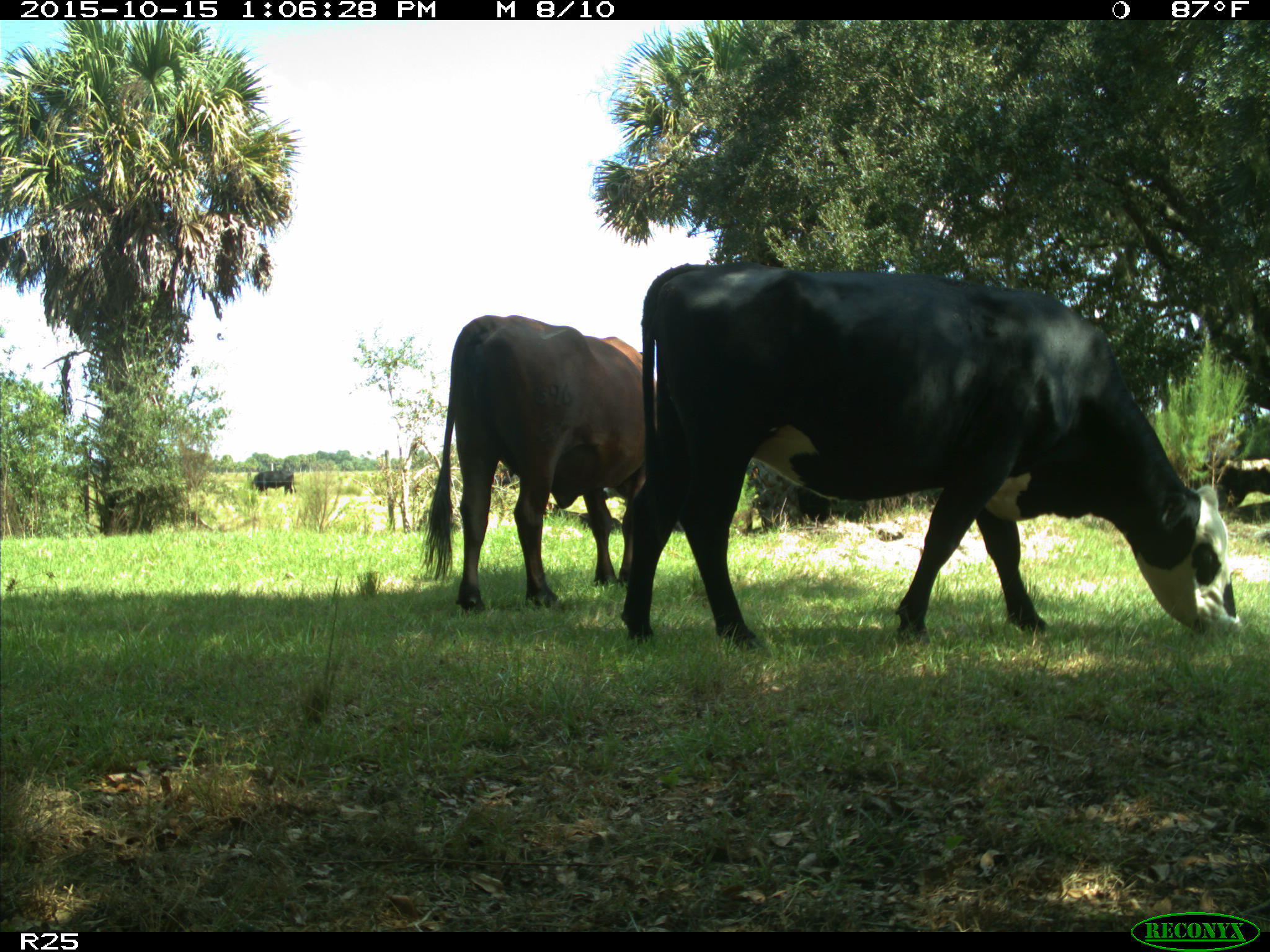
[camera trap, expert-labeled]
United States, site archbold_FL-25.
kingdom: Animalia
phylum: Chordata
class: Mammalia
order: Artiodactyla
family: Bovidae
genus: Bos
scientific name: Bos taurus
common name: domestic cow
Bos taurus (domestic cow).